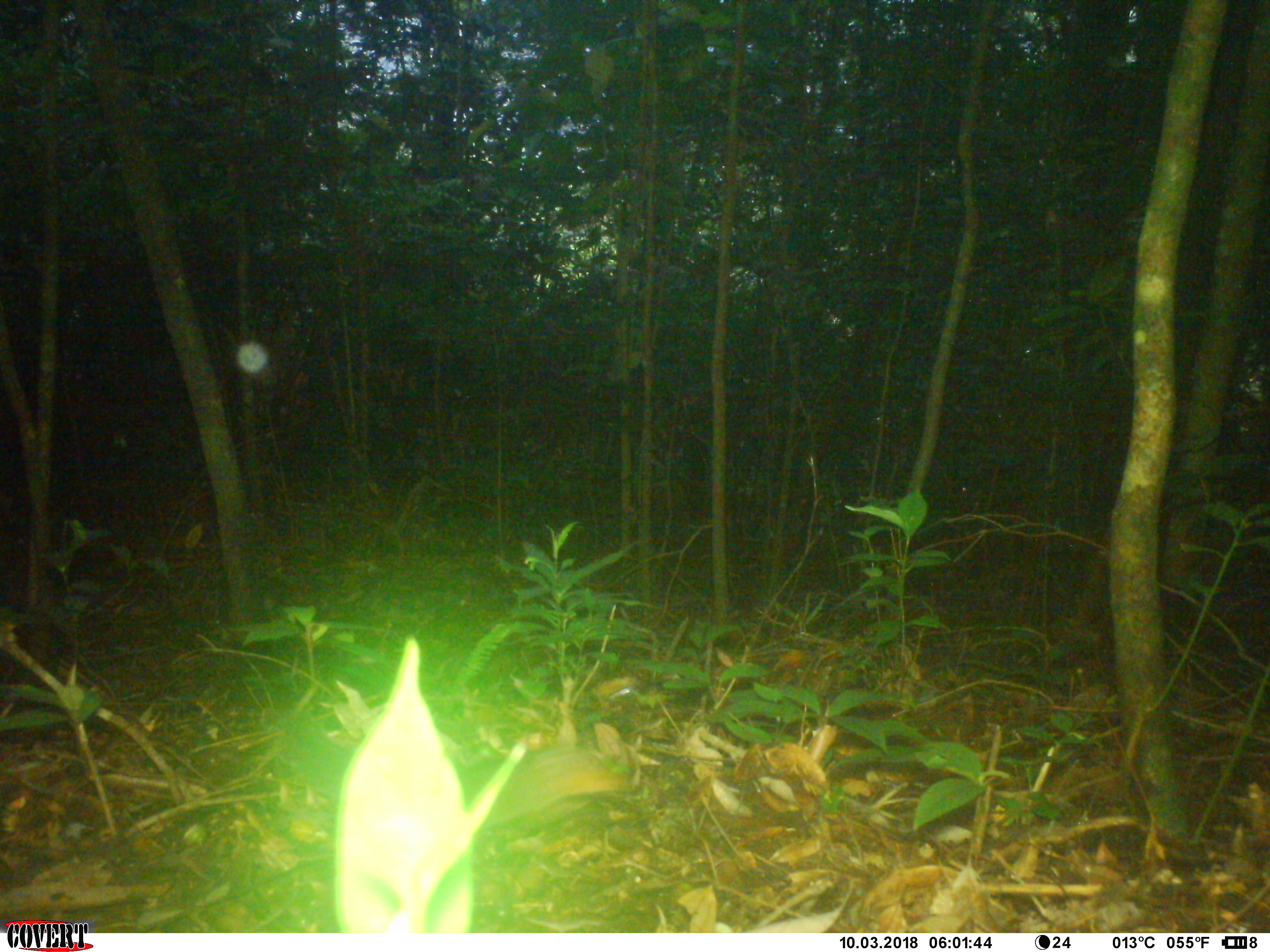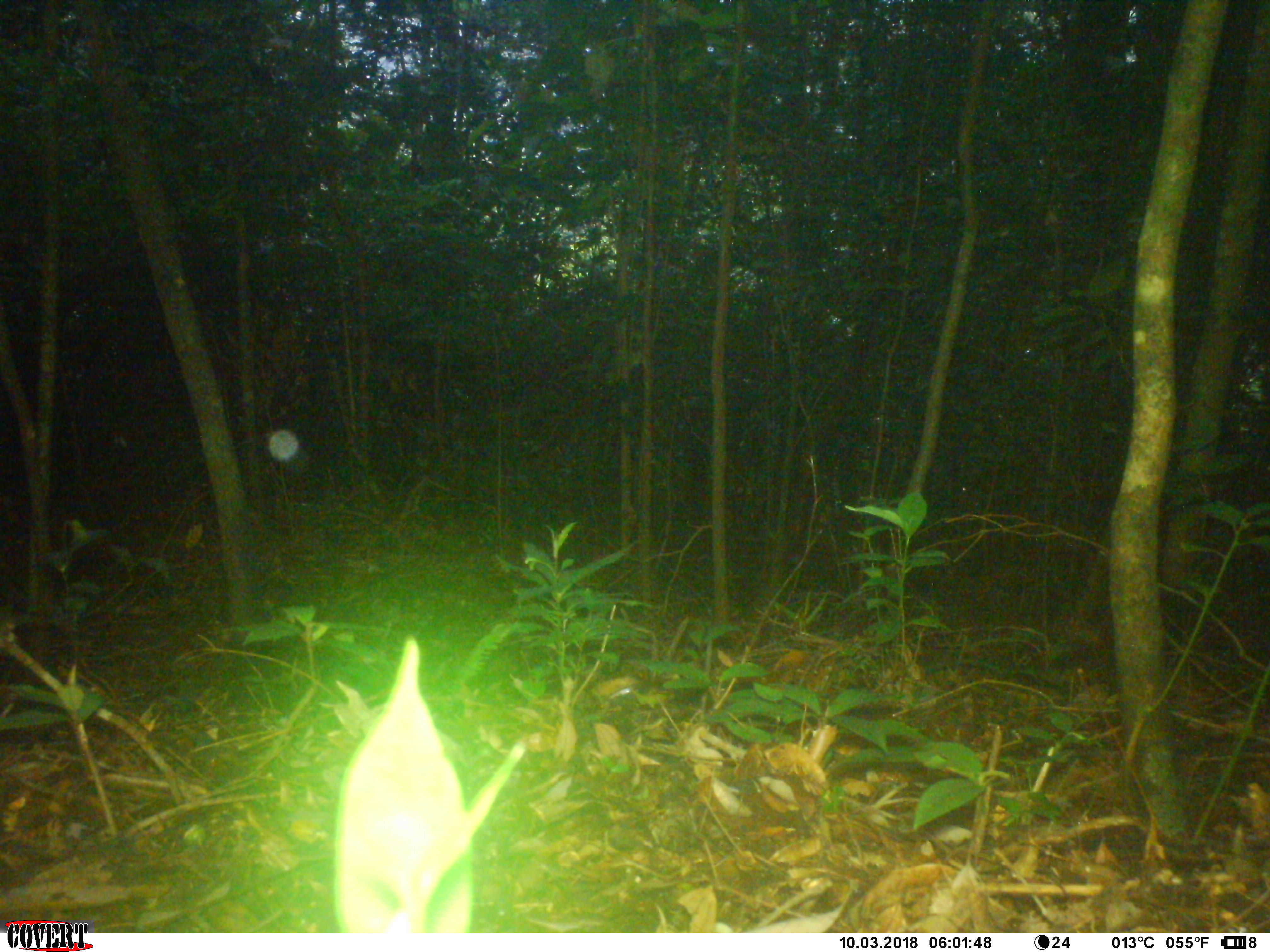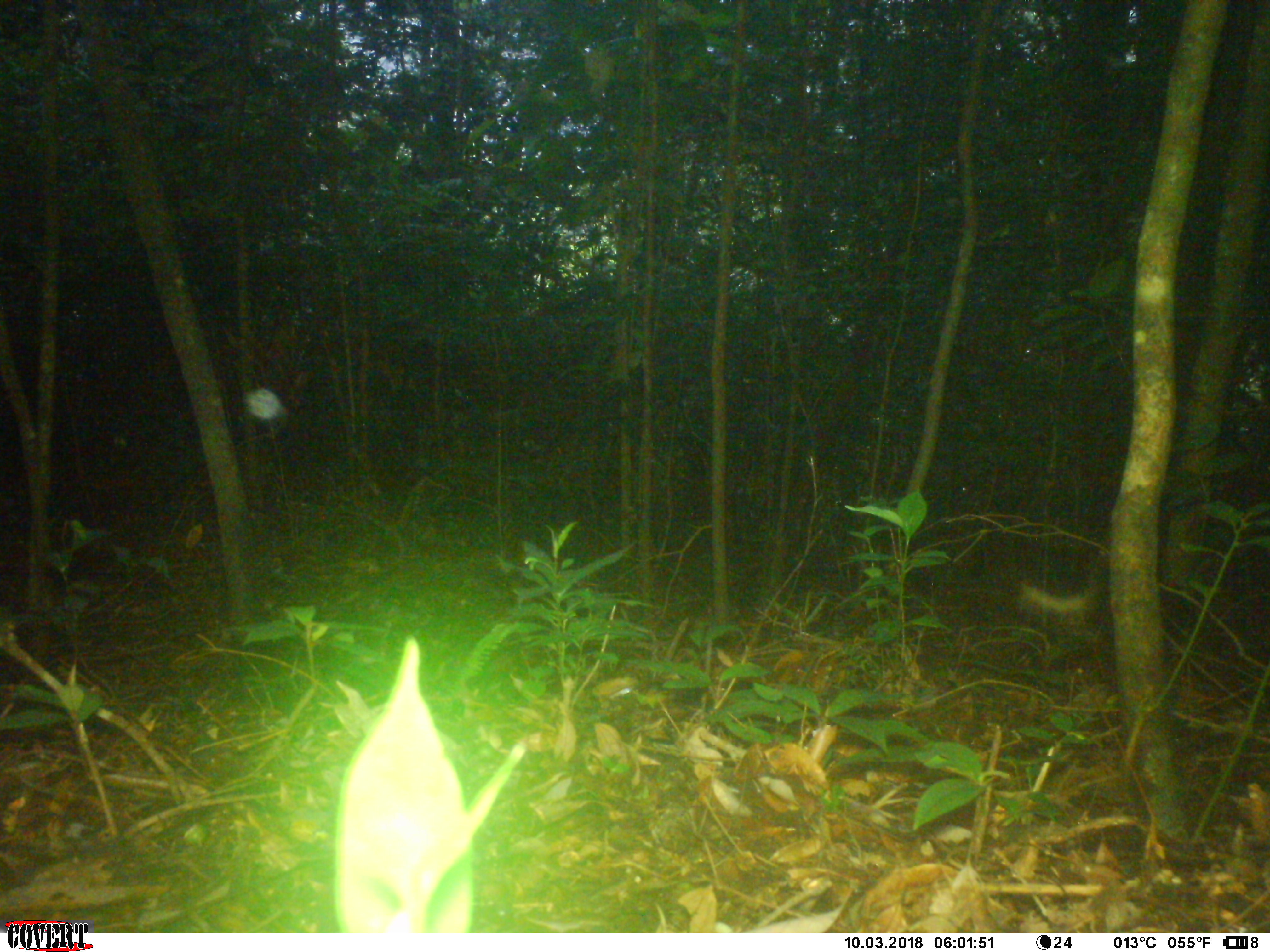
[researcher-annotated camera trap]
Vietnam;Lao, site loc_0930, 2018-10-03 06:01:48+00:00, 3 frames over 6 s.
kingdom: Animalia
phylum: Chordata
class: Mammalia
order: Rodentia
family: Sciuridae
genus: Dremomys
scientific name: Dremomys rufigenis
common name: red-cheeked squirrel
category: red cheeked squirrel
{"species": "red cheeked squirrel (red-cheeked squirrel) (Dremomys rufigenis)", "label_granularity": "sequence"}